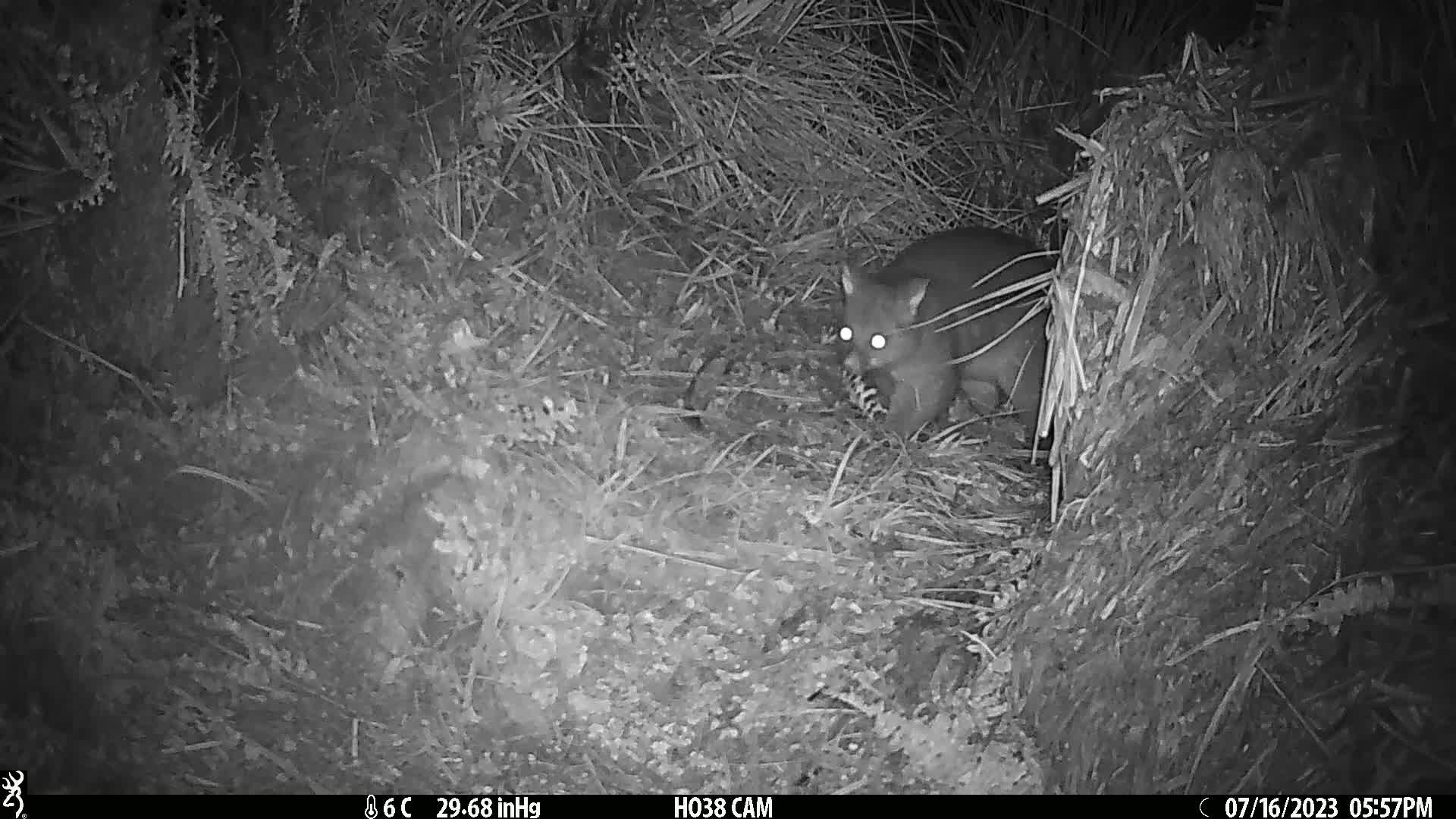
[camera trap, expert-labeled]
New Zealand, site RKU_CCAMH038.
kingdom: Animalia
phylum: Chordata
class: Mammalia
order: Diprotodontia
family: Phalangeridae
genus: Trichosurus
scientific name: Trichosurus vulpecula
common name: common brushtail possum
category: possum